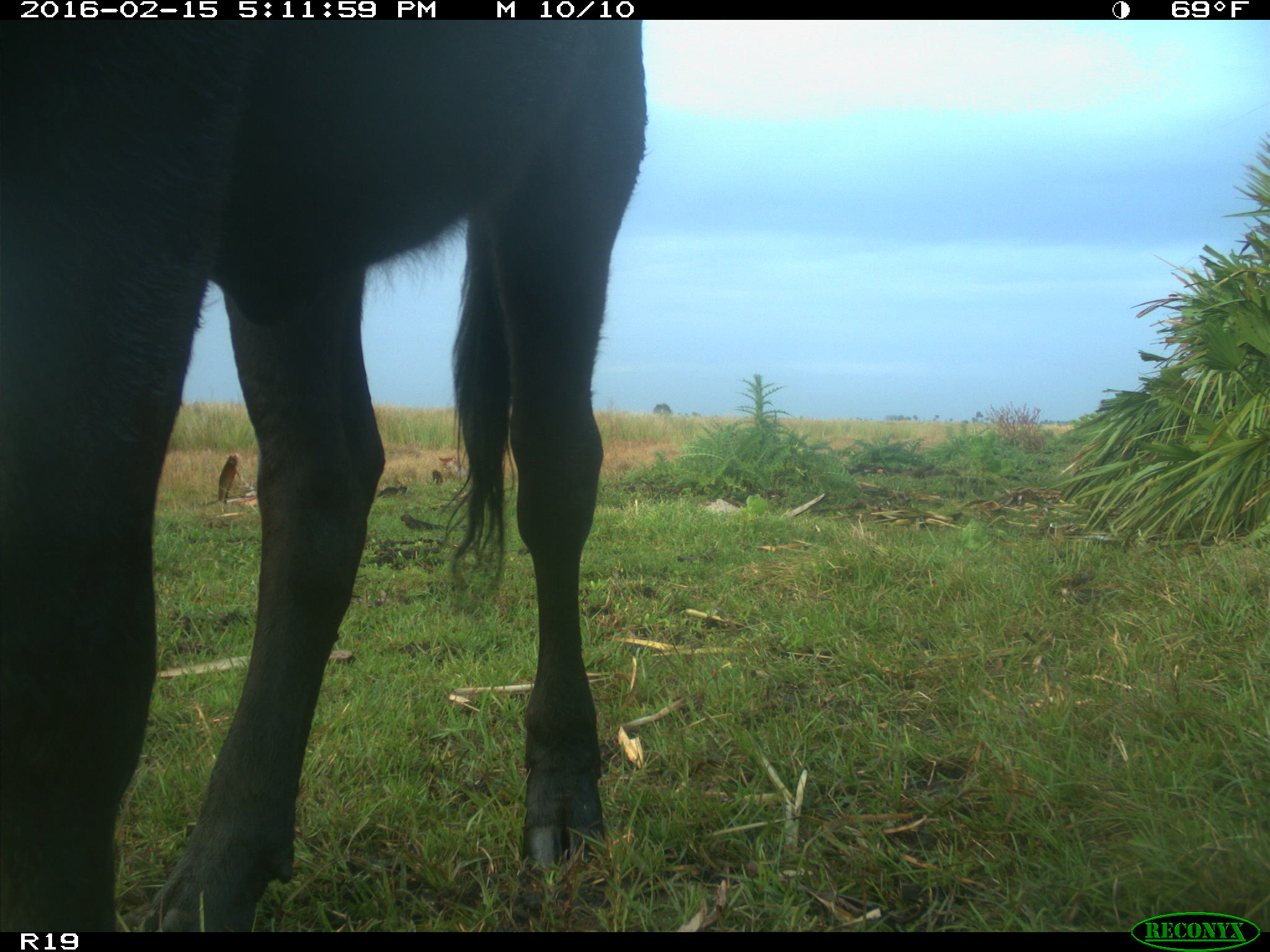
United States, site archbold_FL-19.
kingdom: Animalia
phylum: Chordata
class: Mammalia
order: Artiodactyla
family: Bovidae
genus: Bos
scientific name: Bos taurus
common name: domestic cow